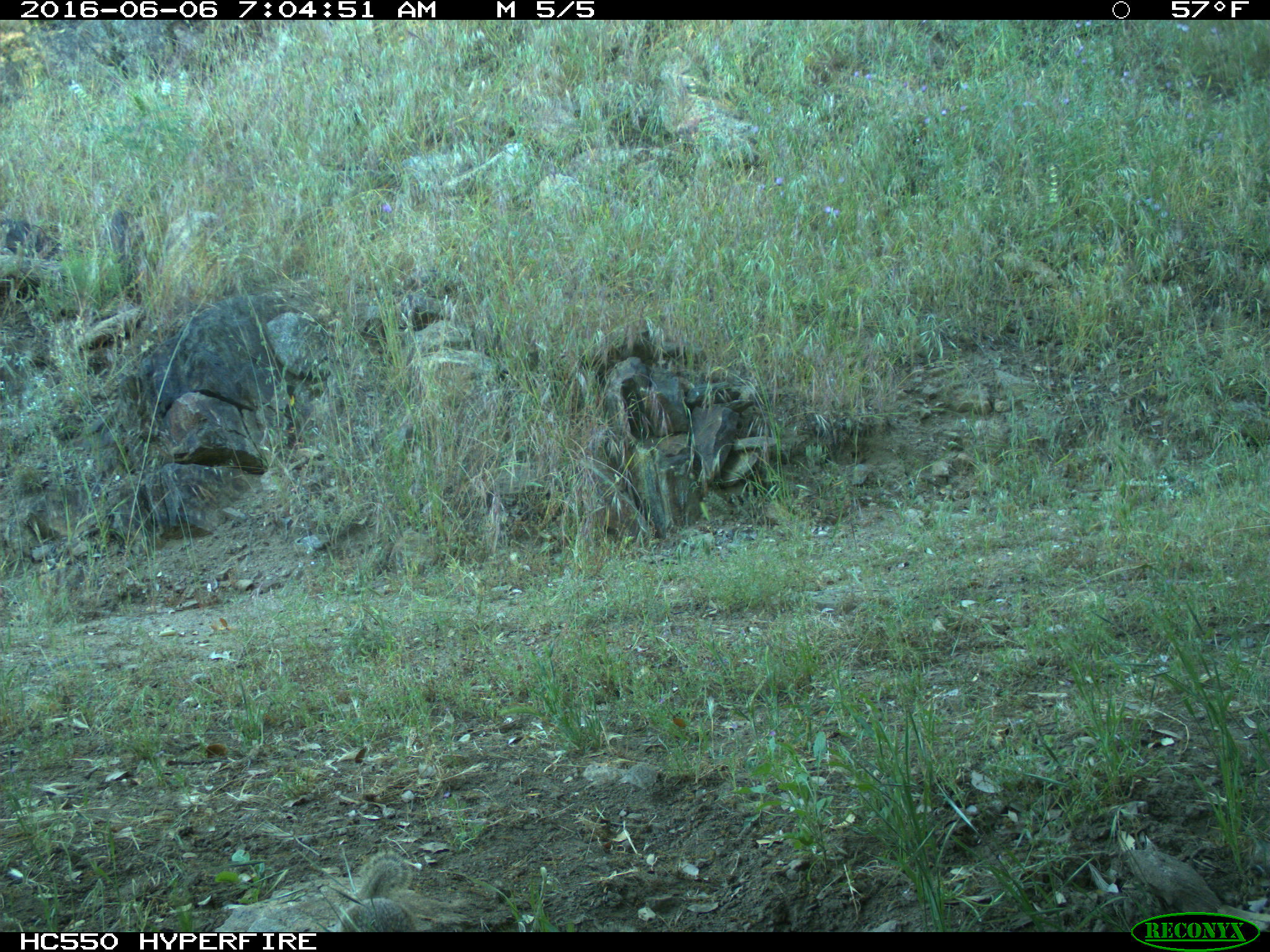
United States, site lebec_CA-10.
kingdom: Animalia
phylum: Chordata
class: Mammalia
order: Rodentia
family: Sciuridae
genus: Otospermophilus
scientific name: Otospermophilus beecheyi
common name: california ground squirrel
Otospermophilus beecheyi (california ground squirrel).